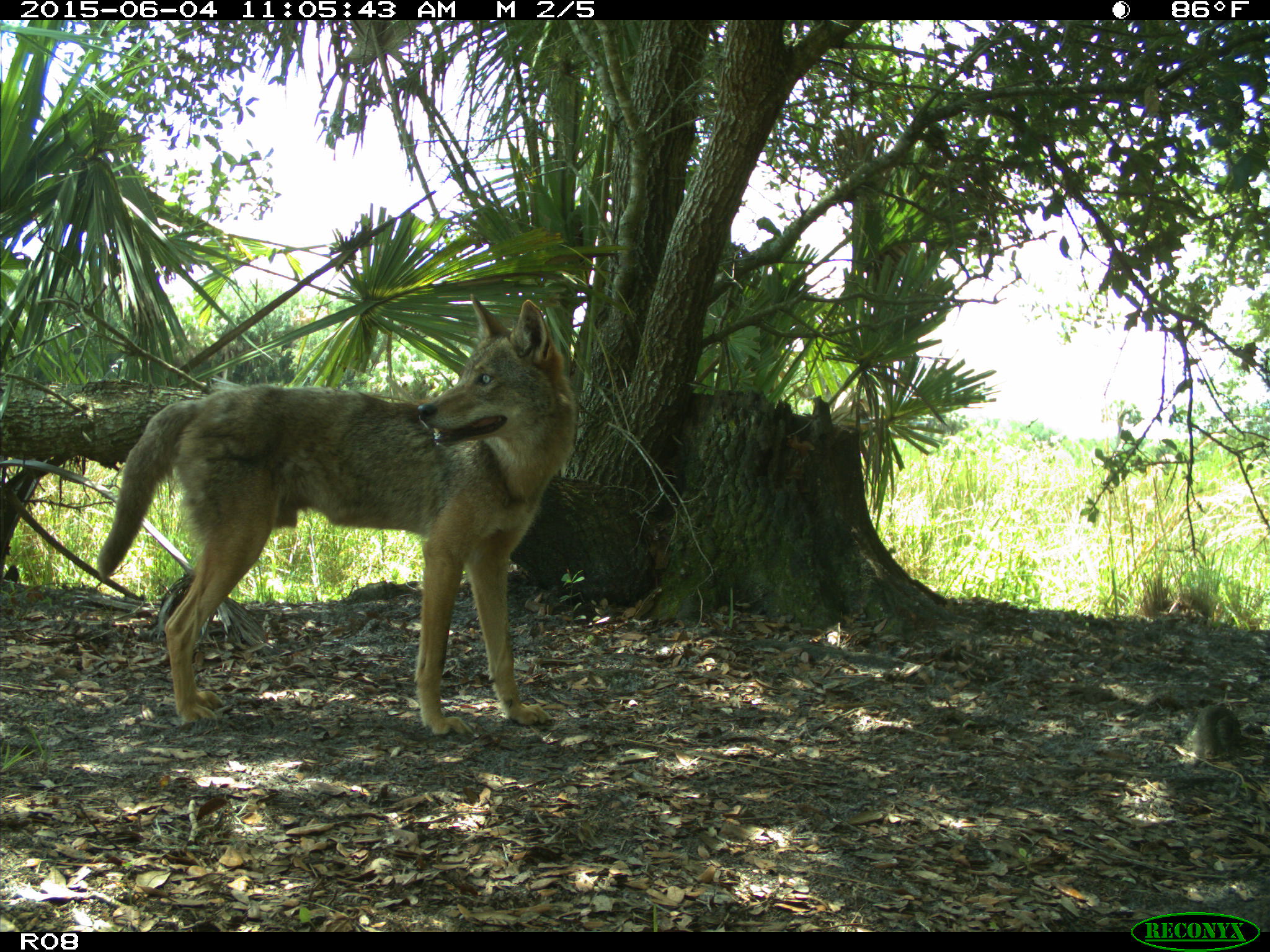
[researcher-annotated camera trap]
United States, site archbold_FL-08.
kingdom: Animalia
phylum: Chordata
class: Mammalia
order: Carnivora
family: Canidae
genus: Canis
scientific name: Canis latrans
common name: coyote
Canis latrans (coyote).